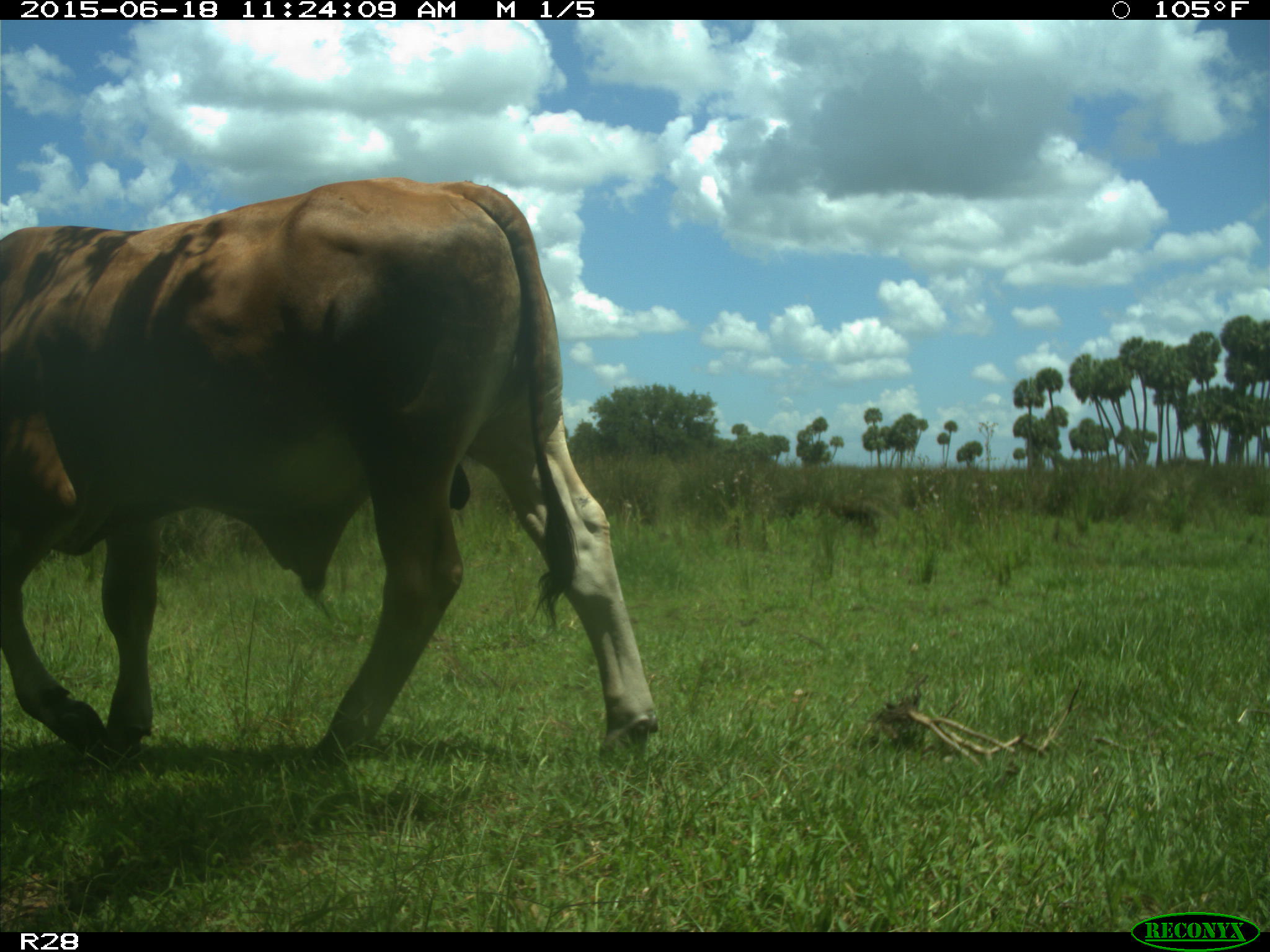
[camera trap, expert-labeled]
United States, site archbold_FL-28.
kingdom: Animalia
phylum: Chordata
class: Mammalia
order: Artiodactyla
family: Bovidae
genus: Bos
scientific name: Bos taurus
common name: domestic cow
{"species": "Bos taurus (domestic cow)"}